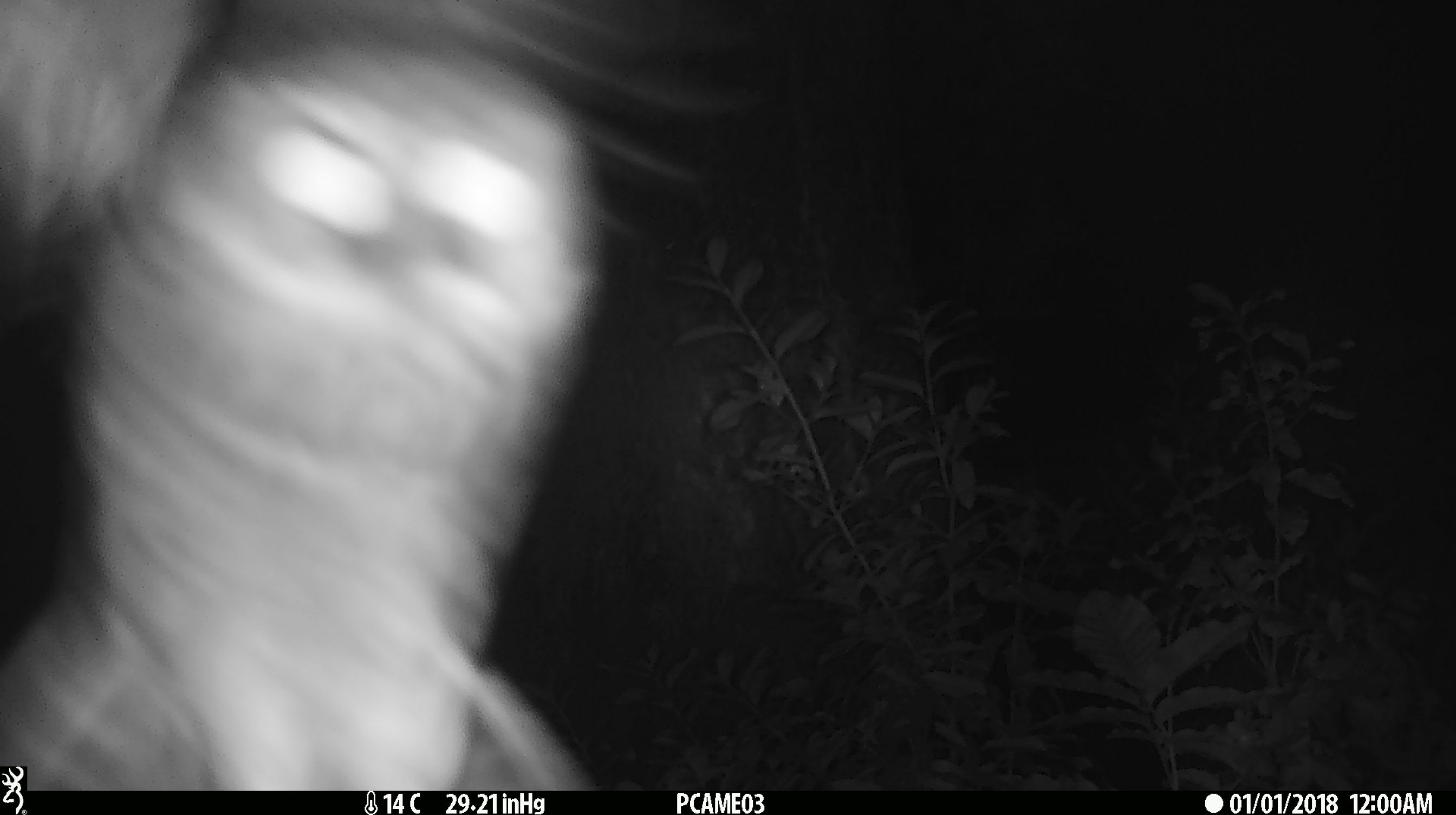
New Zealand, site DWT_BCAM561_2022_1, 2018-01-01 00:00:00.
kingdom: Animalia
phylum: Chordata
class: Aves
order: Strigiformes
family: Strigidae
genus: Ninox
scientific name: Ninox novaeseelandiae novaeseelandiae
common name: morepork